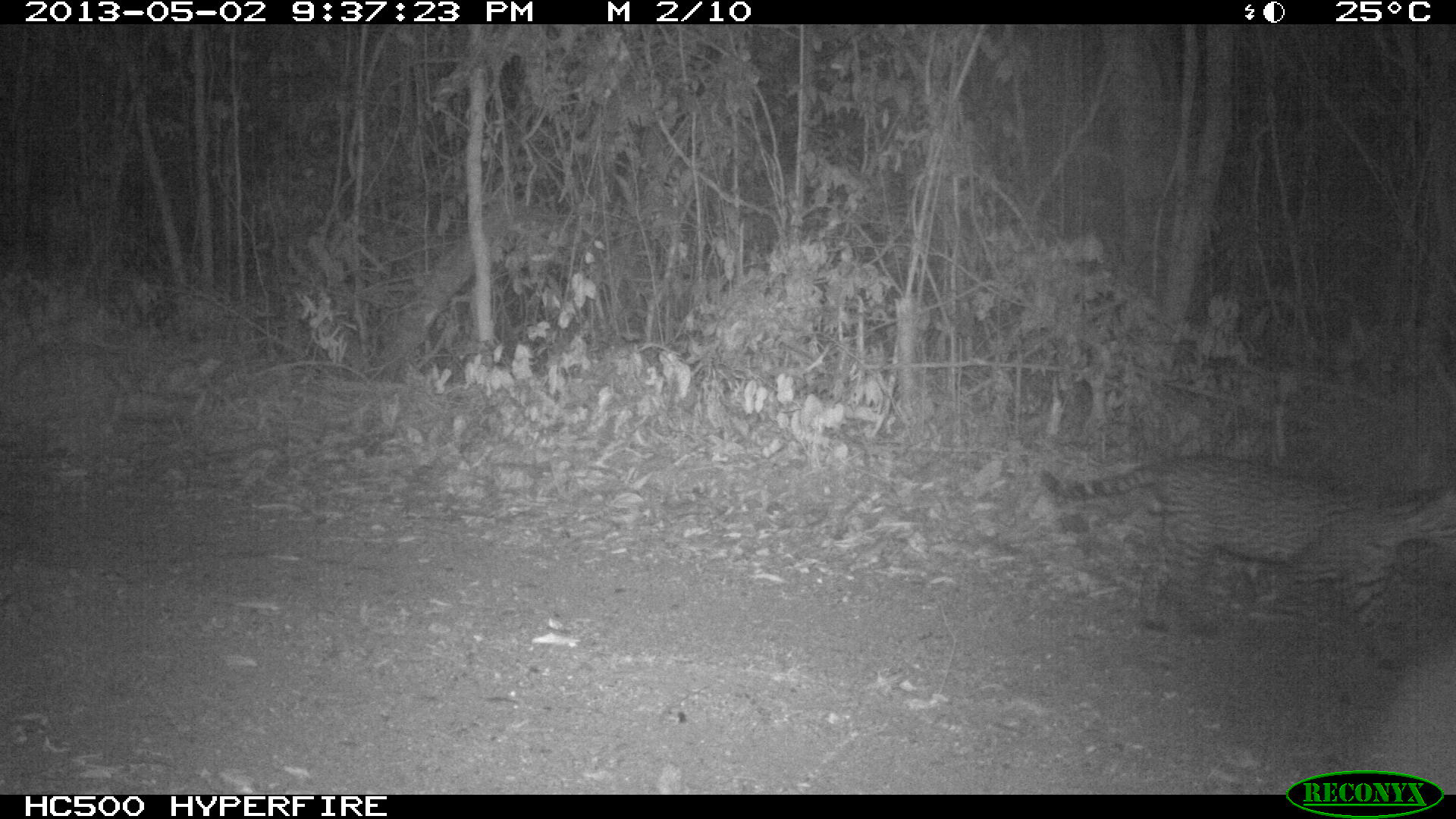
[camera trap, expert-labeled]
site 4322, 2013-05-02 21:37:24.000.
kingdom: Animalia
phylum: Chordata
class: Mammalia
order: Carnivora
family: Felidae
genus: Leopardus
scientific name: Leopardus pardalis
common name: ocelot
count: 1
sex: male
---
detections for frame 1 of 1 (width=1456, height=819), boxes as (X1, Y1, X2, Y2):
leopardus pardalis: (1017, 448, 1456, 656)